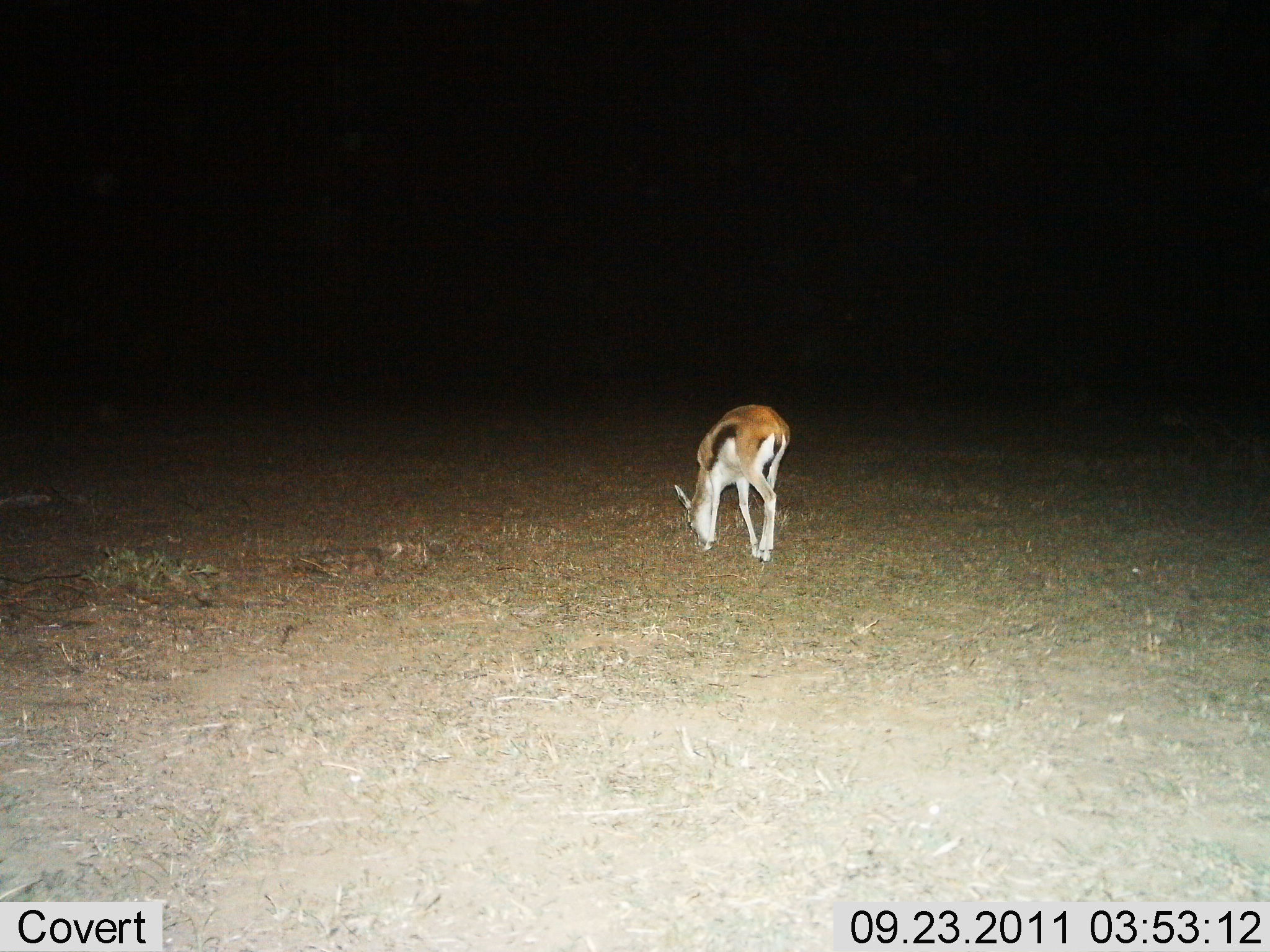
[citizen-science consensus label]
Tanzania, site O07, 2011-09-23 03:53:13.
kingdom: Animalia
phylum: Chordata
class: Mammalia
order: Artiodactyla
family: Bovidae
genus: Eudorcas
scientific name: Eudorcas thomsonii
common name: thomson's gazelle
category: gazellethomsons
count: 1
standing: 33%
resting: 0%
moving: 0%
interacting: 0%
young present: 0%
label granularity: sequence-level